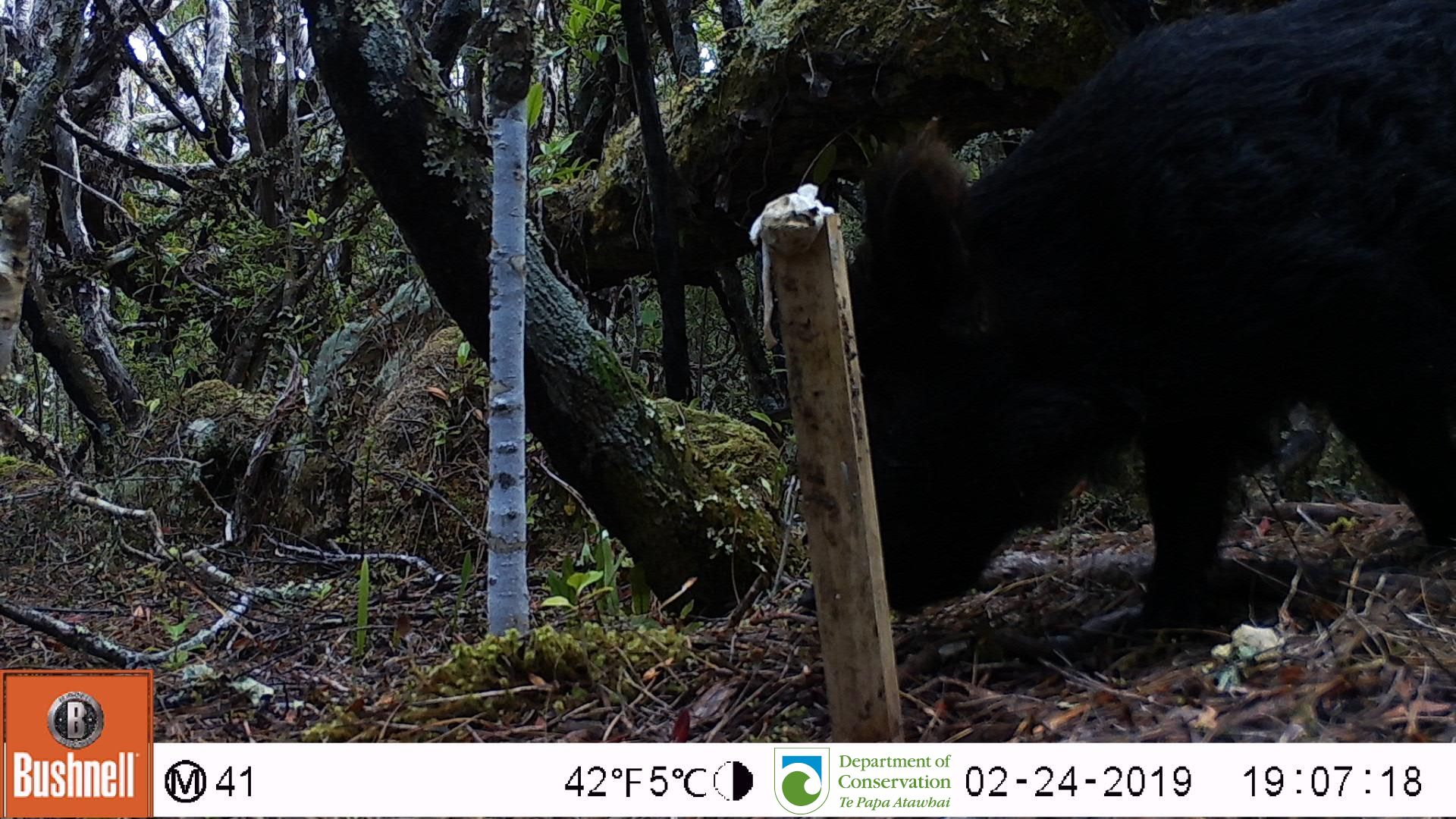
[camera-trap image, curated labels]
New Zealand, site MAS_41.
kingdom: Animalia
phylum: Chordata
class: Mammalia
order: Artiodactyla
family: Suidae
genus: Sus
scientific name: Sus scrofa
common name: pig